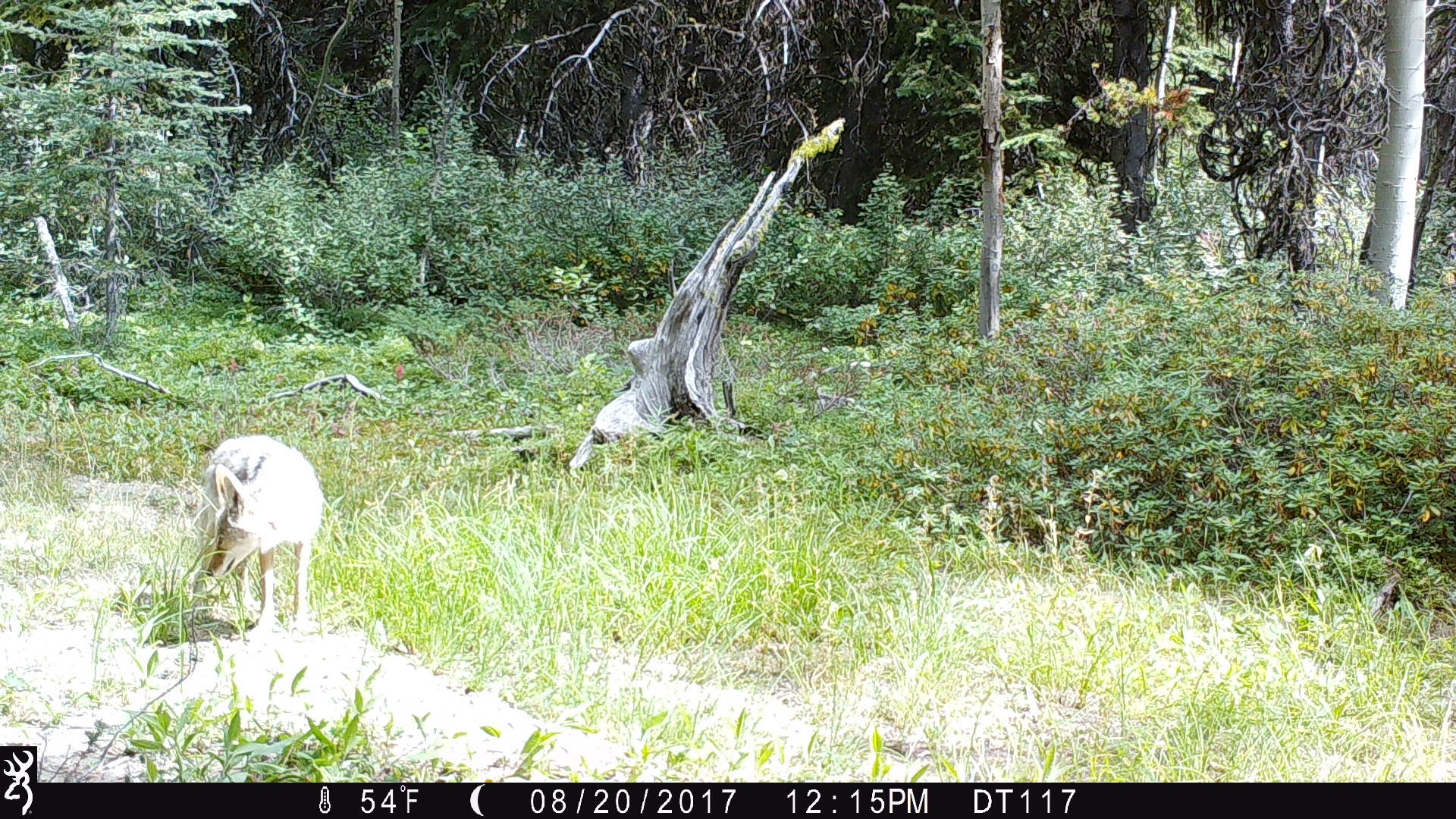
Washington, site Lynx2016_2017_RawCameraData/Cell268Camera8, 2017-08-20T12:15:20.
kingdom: Animalia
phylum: Chordata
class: Mammalia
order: Carnivora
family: Canidae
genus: Canis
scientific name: Canis latrans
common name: coyote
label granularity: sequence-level